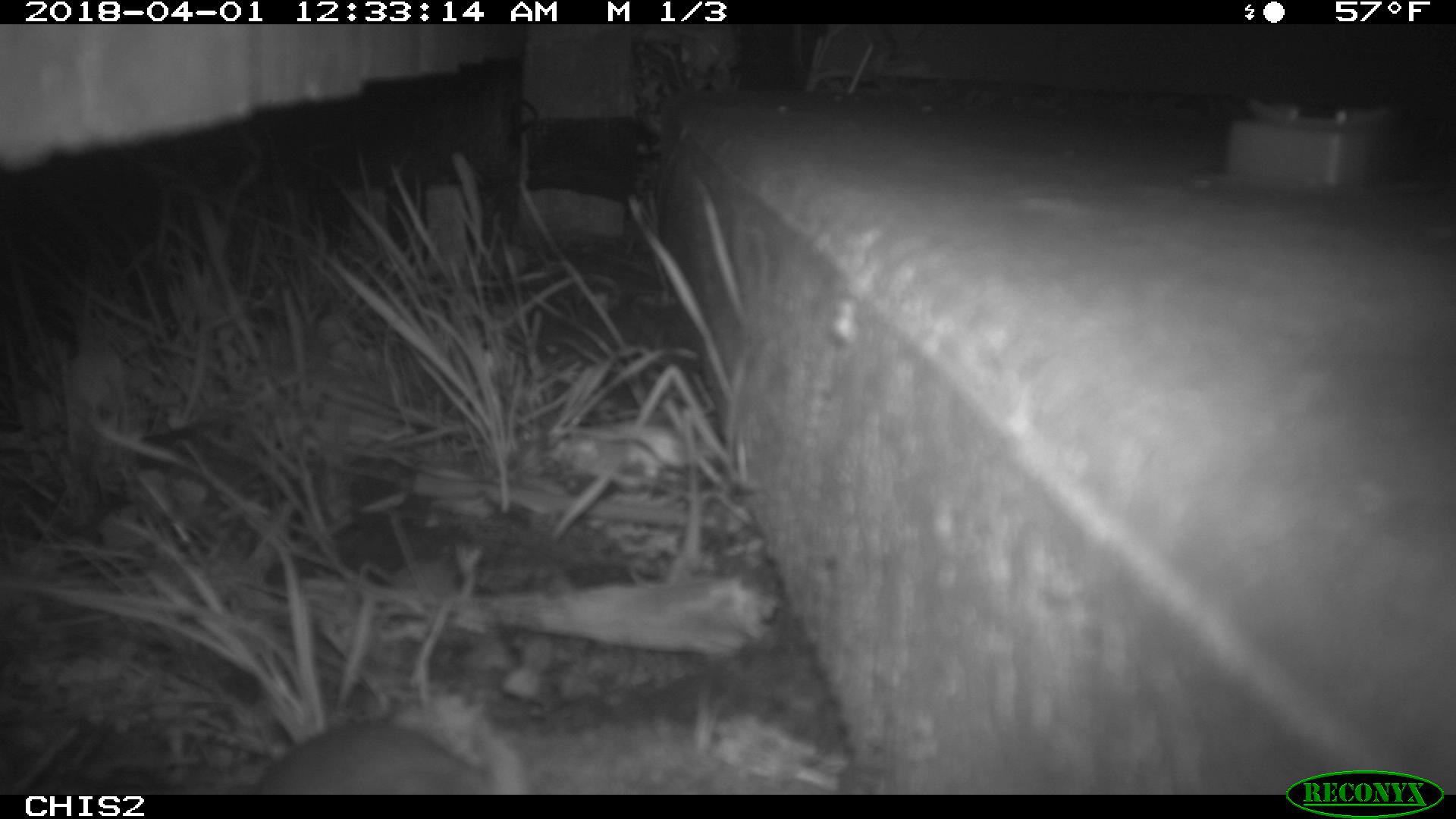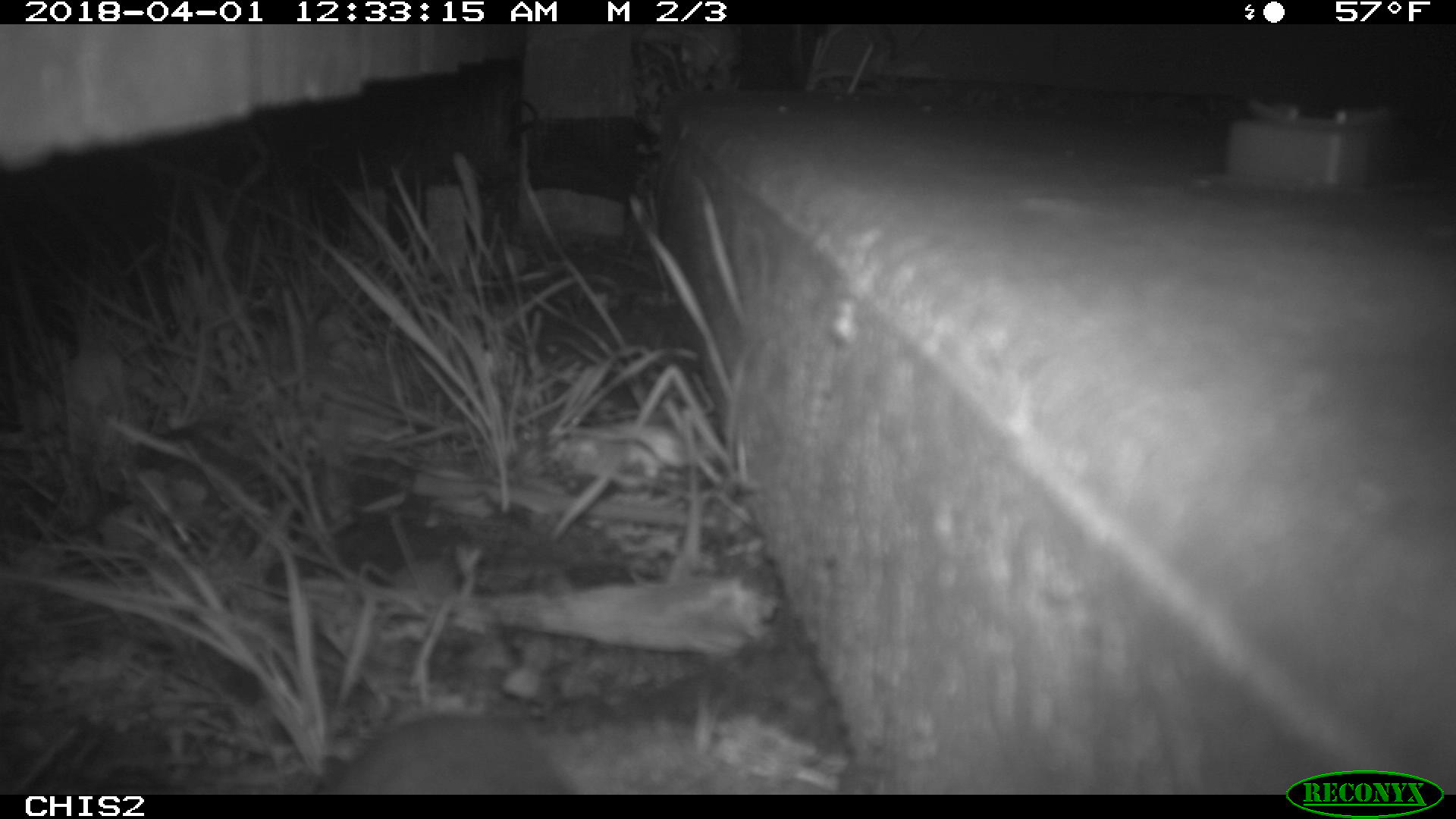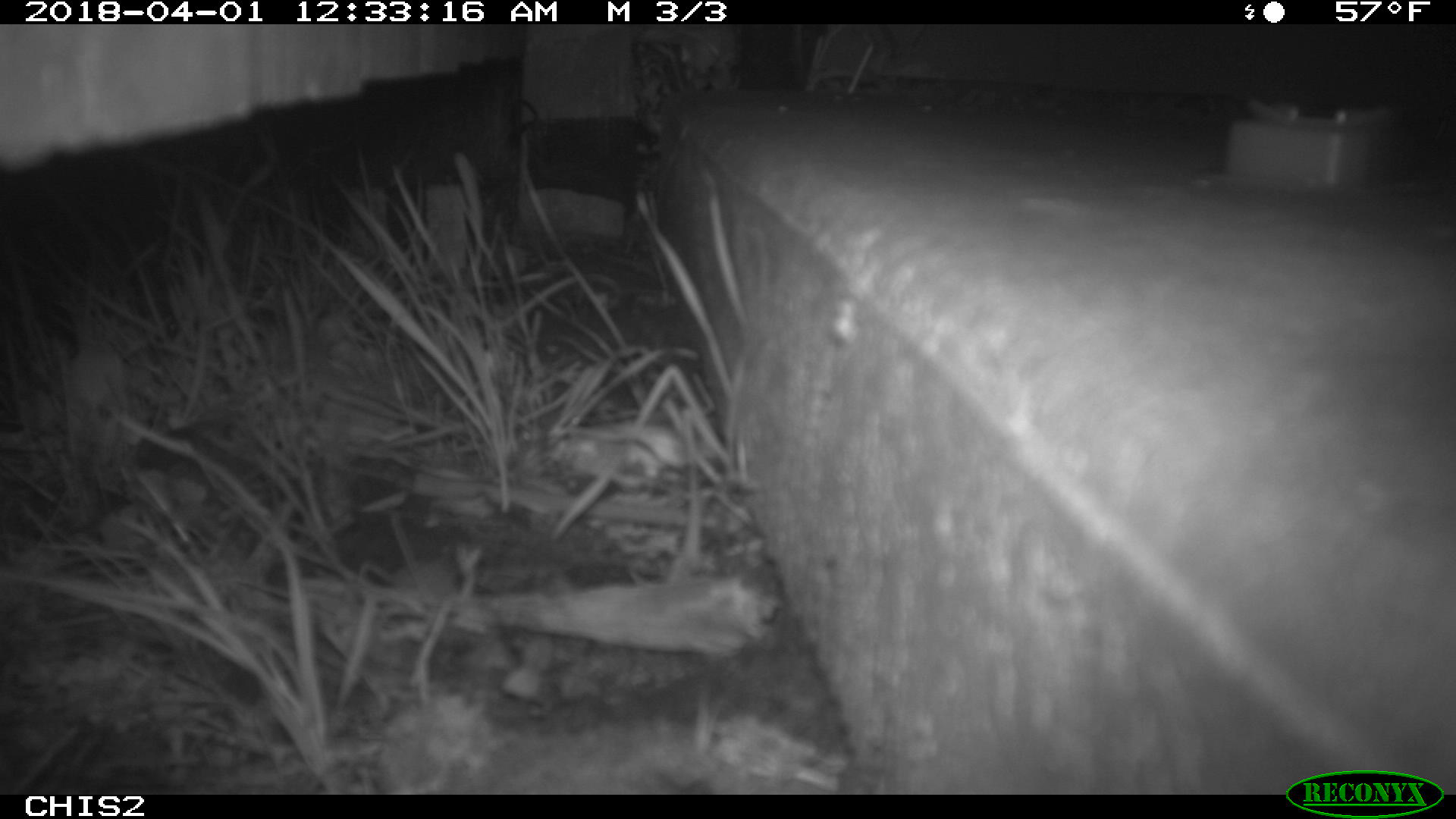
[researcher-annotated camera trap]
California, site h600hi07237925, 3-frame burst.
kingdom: Animalia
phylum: Chordata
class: Mammalia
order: Rodentia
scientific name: Rodentia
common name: rodent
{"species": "rodent (Rodentia)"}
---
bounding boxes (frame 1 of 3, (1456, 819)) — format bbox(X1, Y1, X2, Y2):
rodent: bbox(253, 723, 491, 794)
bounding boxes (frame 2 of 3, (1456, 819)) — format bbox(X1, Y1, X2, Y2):
rodent: bbox(287, 714, 570, 792)